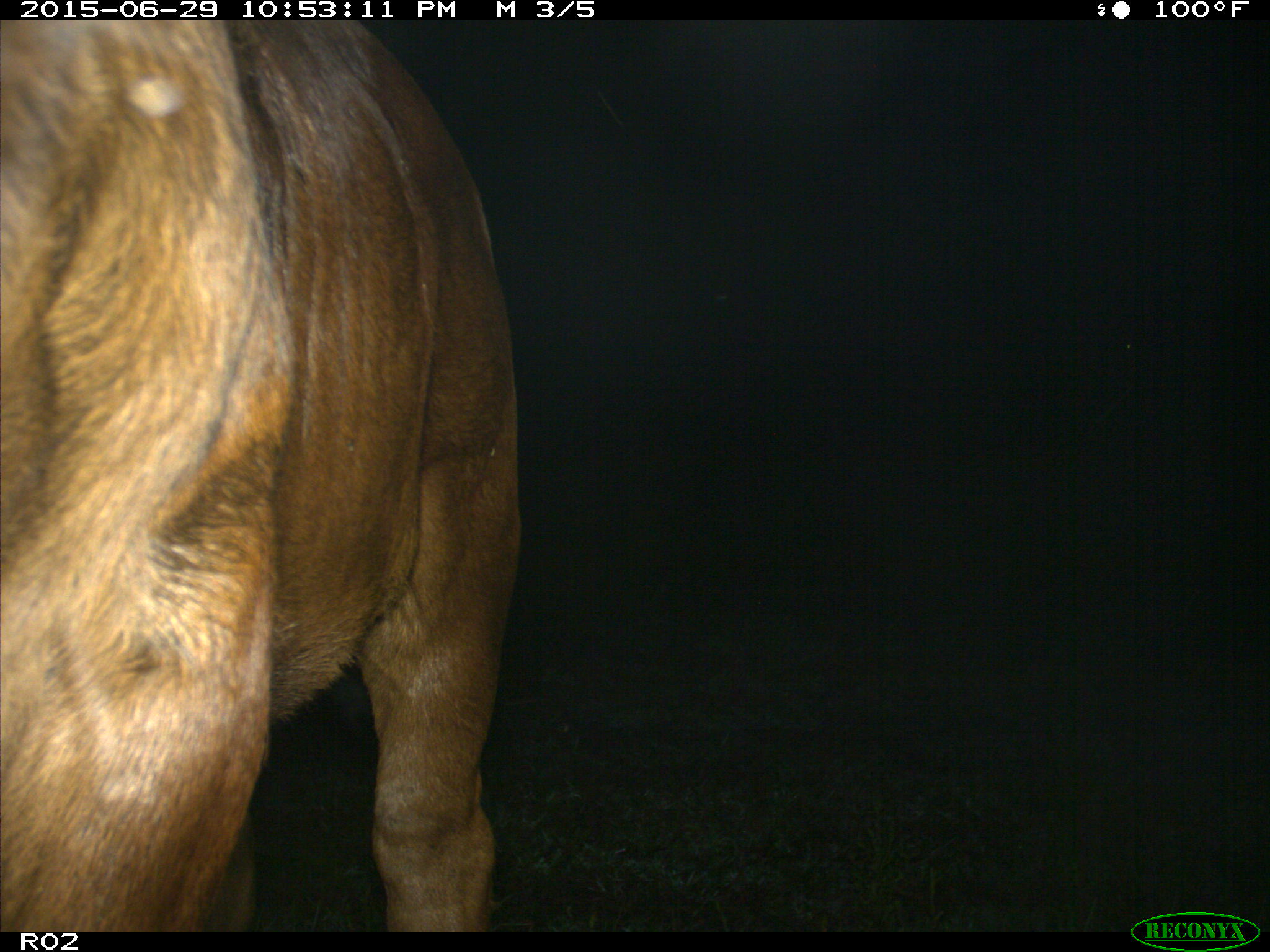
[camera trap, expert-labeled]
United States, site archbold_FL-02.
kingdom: Animalia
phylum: Chordata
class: Mammalia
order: Artiodactyla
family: Bovidae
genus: Bos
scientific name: Bos taurus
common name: domestic cow